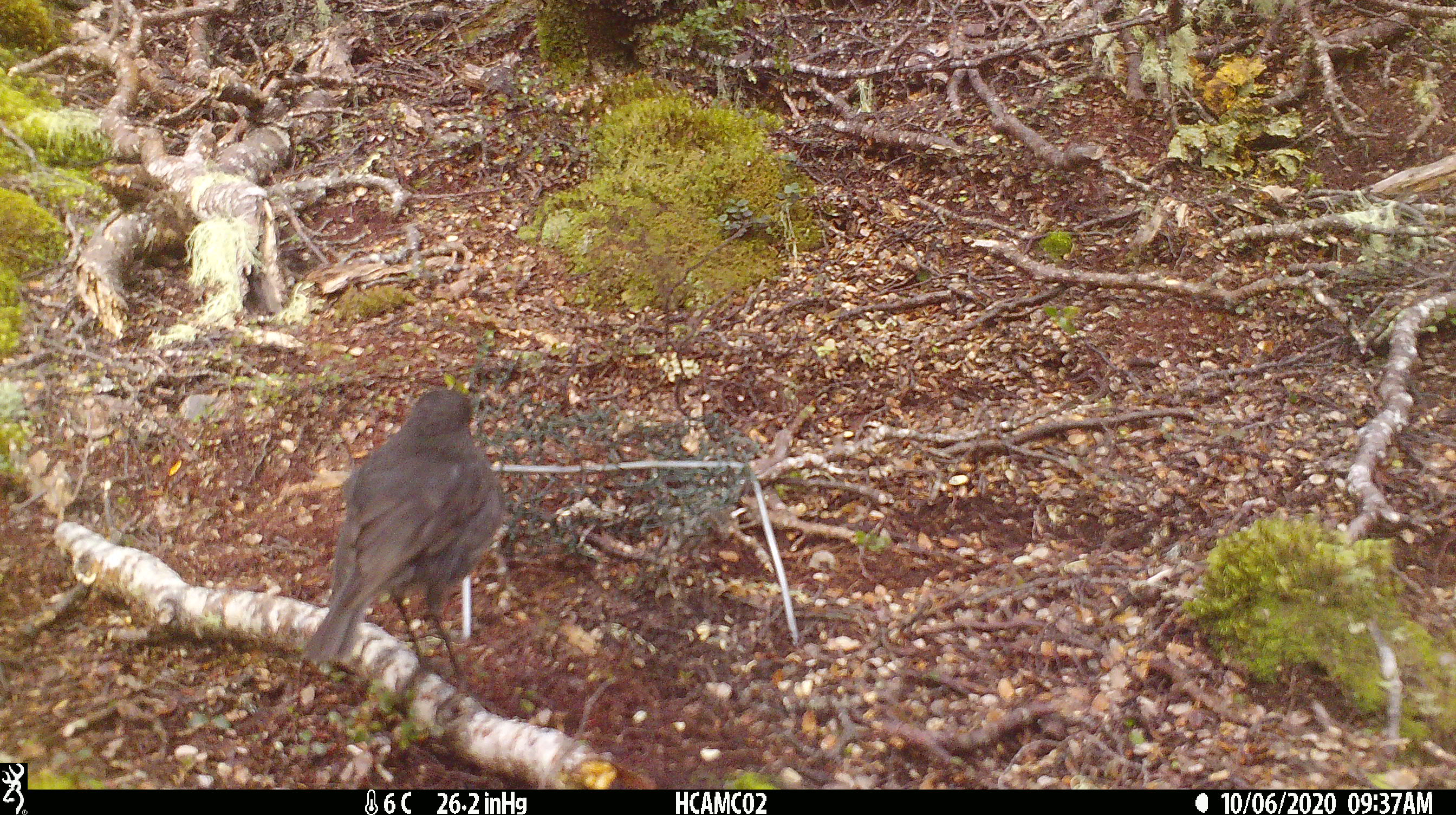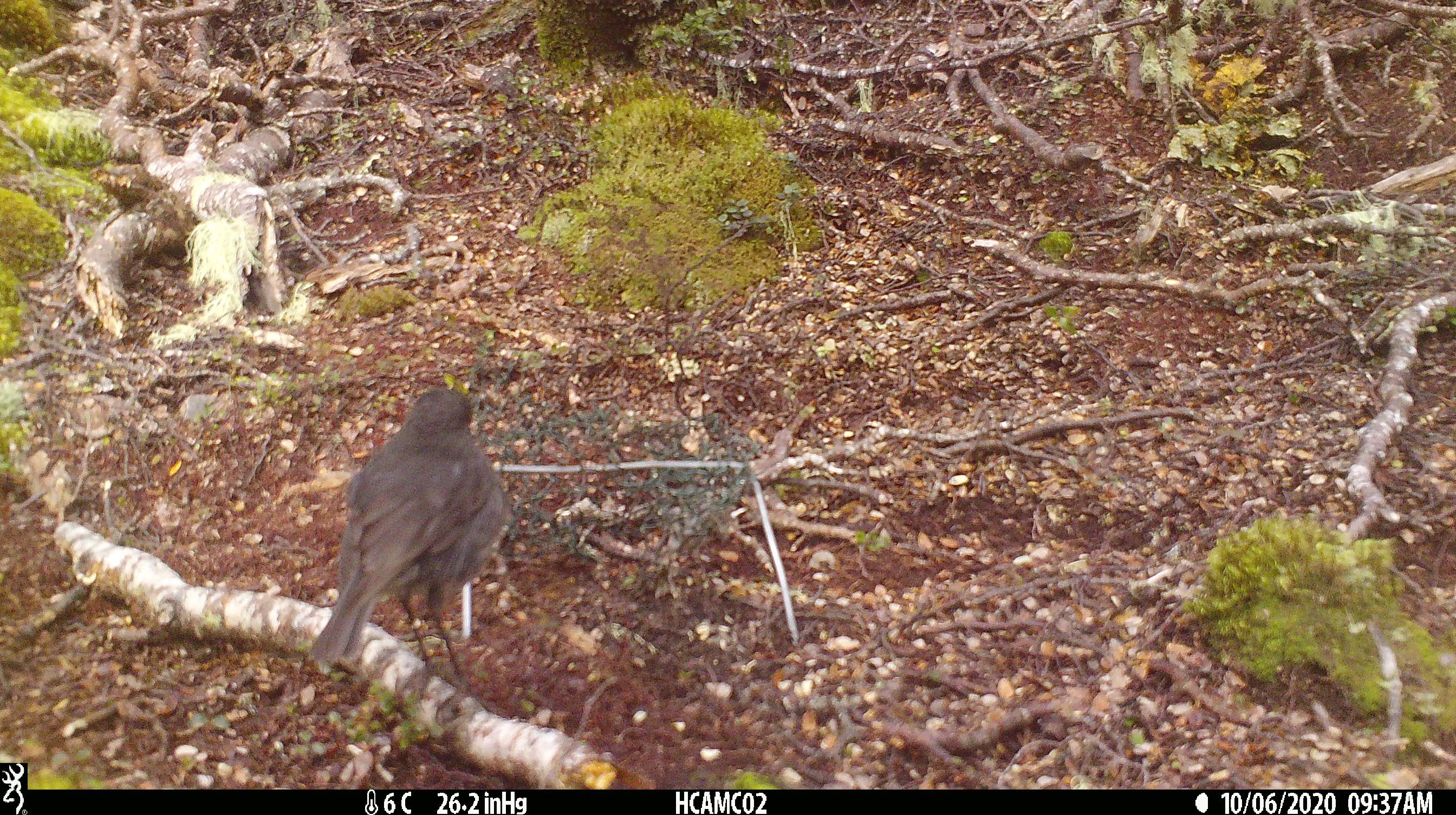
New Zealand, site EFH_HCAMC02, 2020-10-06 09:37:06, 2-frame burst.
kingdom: Animalia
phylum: Chordata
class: Aves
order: Passeriformes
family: Petroicidae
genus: Petroica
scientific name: Petroica australis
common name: new zealand robin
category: robin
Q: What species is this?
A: Robin (new zealand robin) (Petroica australis).